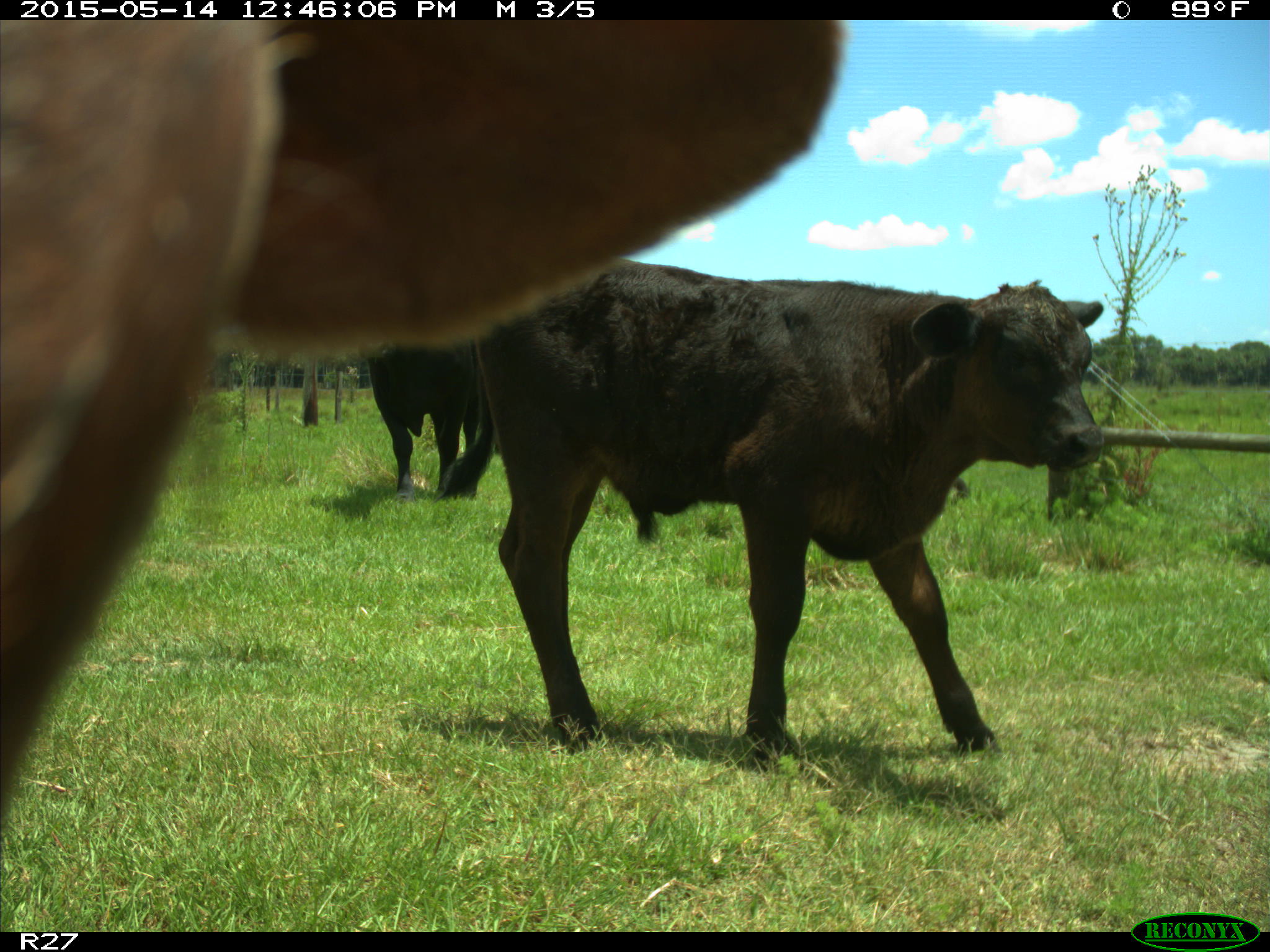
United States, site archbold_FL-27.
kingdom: Animalia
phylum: Chordata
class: Mammalia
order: Artiodactyla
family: Bovidae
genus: Bos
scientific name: Bos taurus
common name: domestic cow